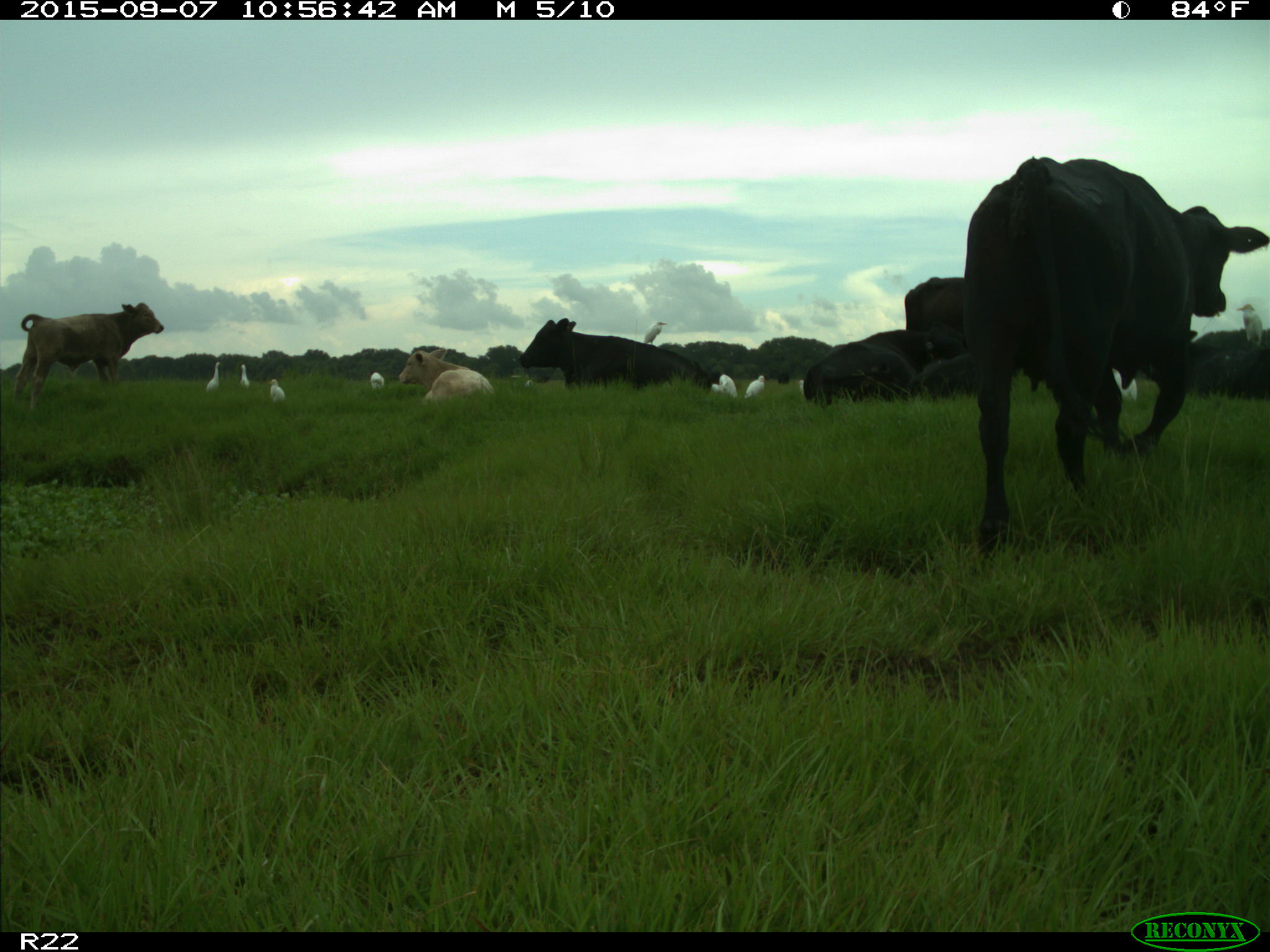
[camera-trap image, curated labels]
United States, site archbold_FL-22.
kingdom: Animalia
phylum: Chordata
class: Mammalia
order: Artiodactyla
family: Bovidae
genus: Bos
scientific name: Bos taurus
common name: domestic cow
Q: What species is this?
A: Bos taurus (domestic cow).